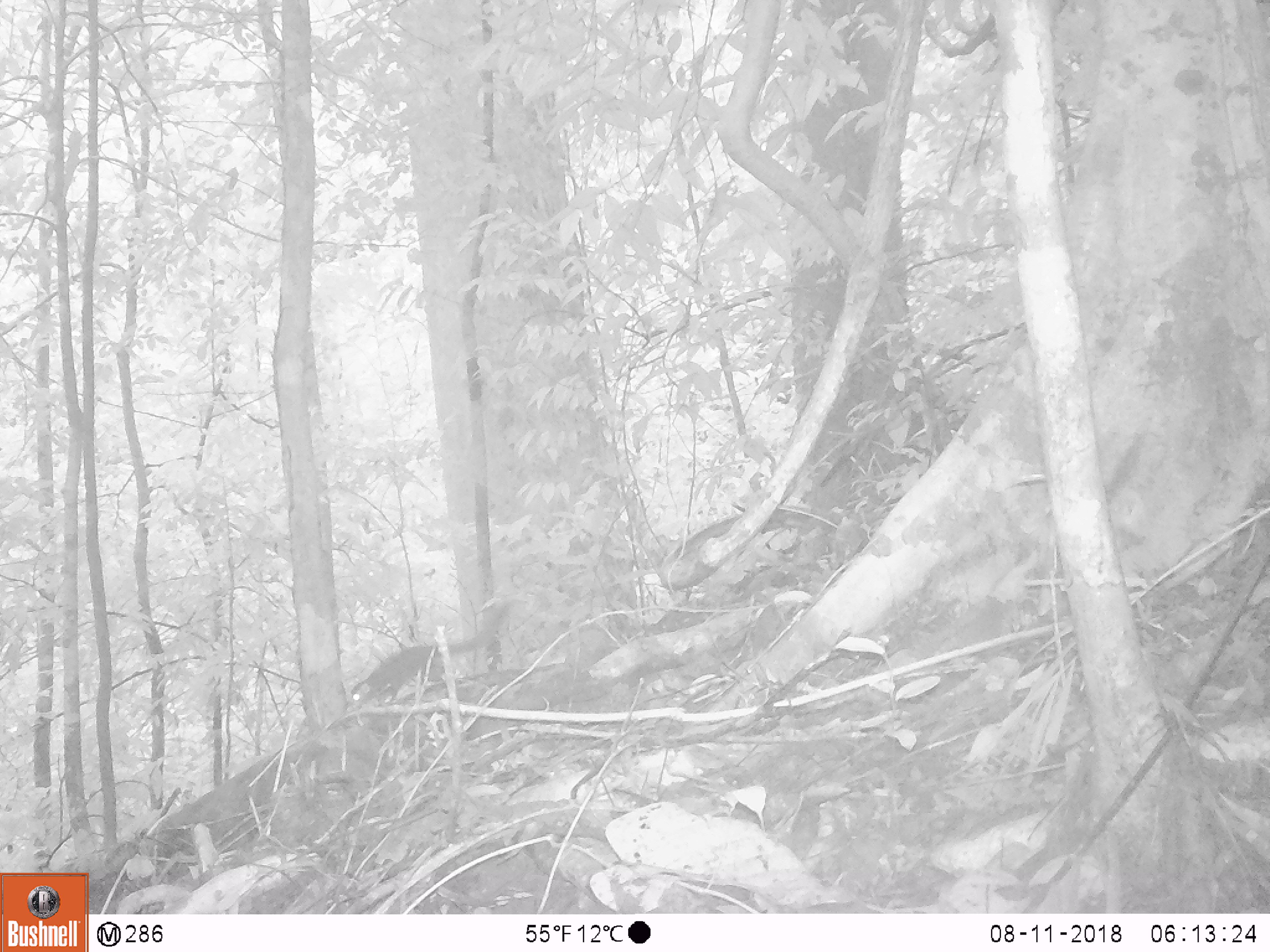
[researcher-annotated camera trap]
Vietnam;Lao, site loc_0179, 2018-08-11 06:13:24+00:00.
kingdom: Animalia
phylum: Chordata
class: Mammalia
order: Rodentia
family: Sciuridae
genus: Callosciurus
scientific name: Callosciurus erythraeus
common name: pallas's squirrel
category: pallass squirrel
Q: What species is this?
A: Pallass squirrel (pallas's squirrel) (Callosciurus erythraeus).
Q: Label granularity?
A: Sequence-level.